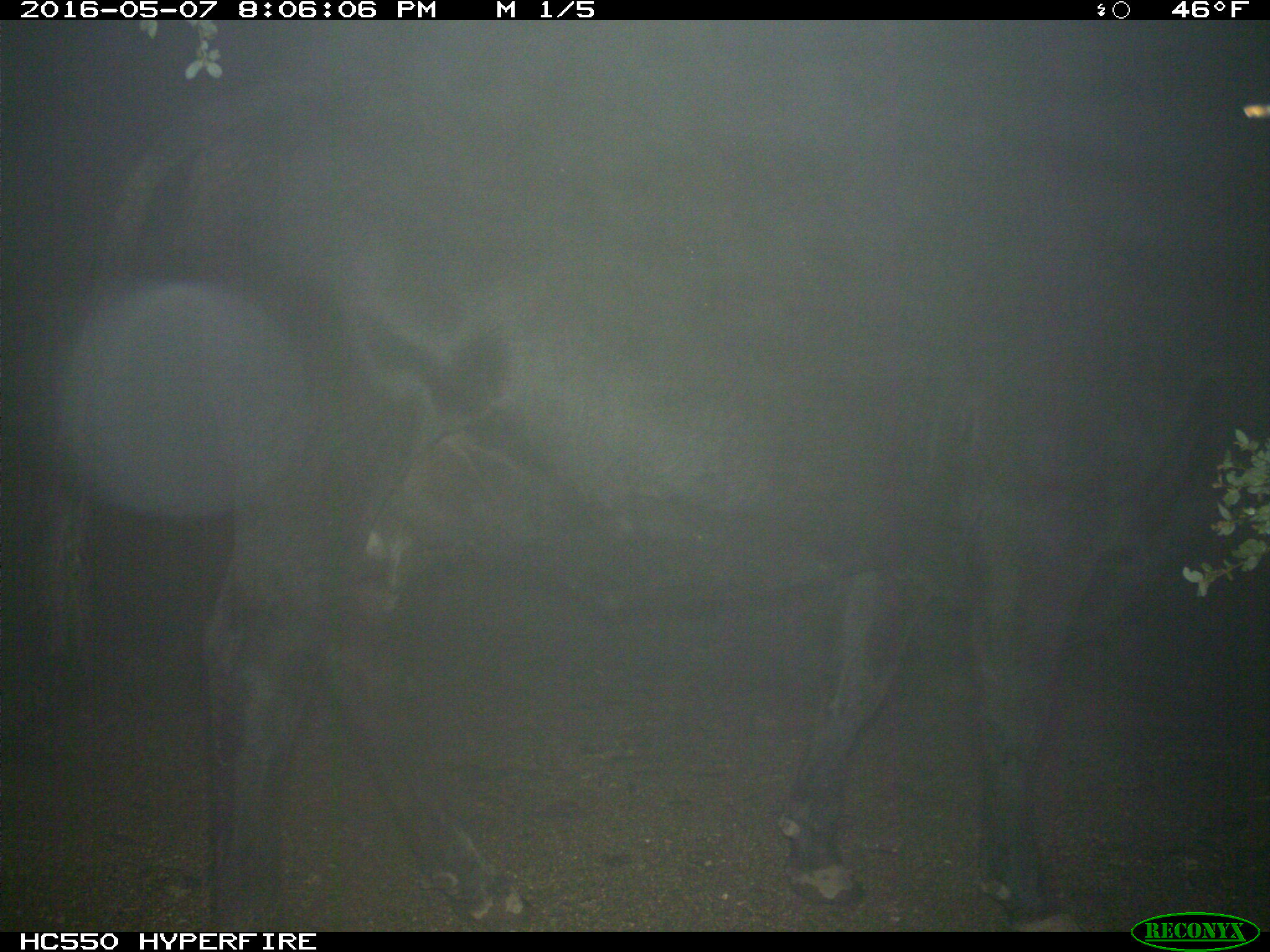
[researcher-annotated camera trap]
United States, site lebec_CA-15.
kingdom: Animalia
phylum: Chordata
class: Mammalia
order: Artiodactyla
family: Bovidae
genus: Bos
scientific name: Bos taurus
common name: domestic cow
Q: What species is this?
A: Bos taurus (domestic cow).